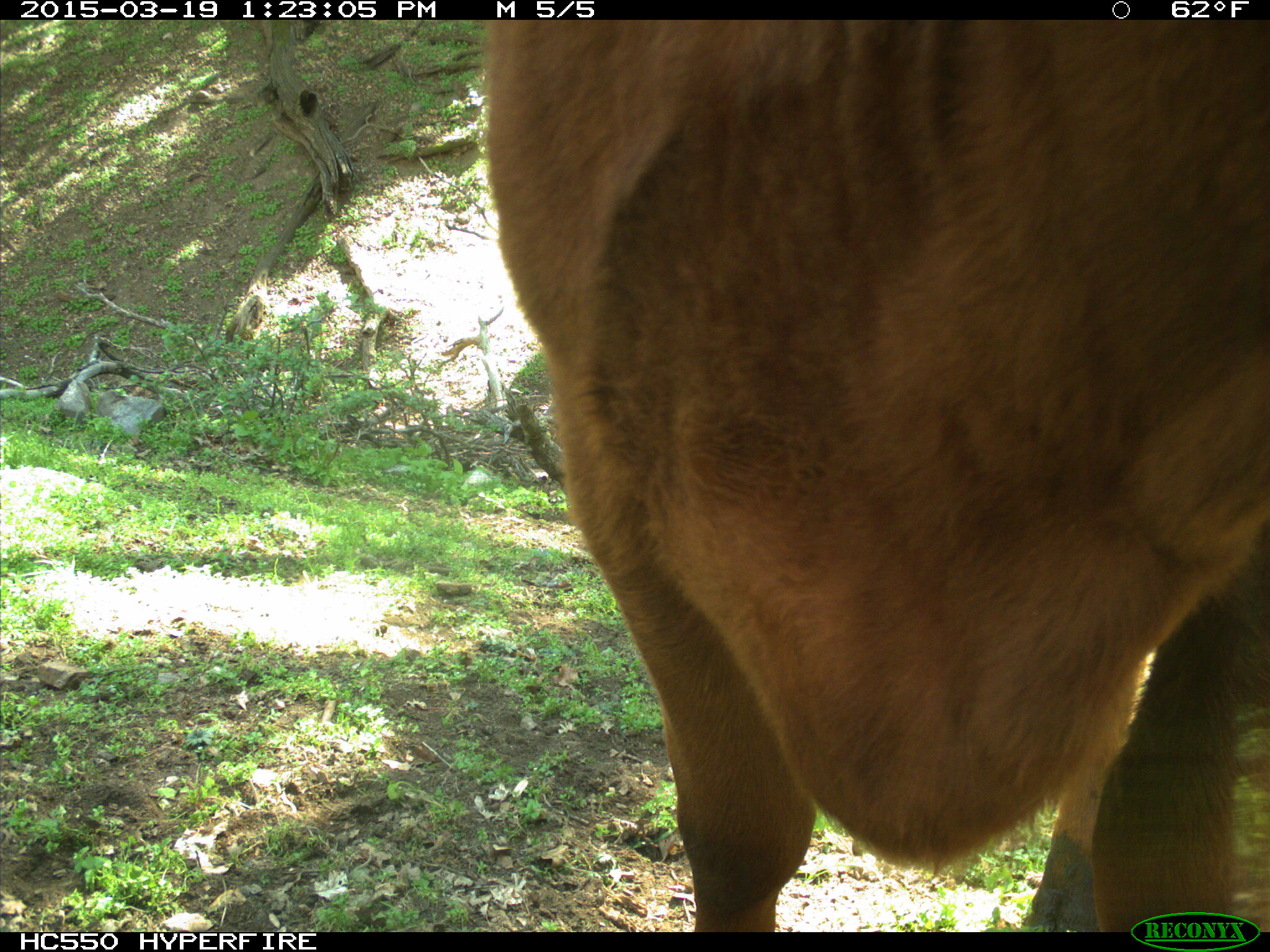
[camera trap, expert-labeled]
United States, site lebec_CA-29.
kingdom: Animalia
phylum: Chordata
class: Mammalia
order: Artiodactyla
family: Bovidae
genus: Bos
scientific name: Bos taurus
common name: domestic cow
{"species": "Bos taurus (domestic cow)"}